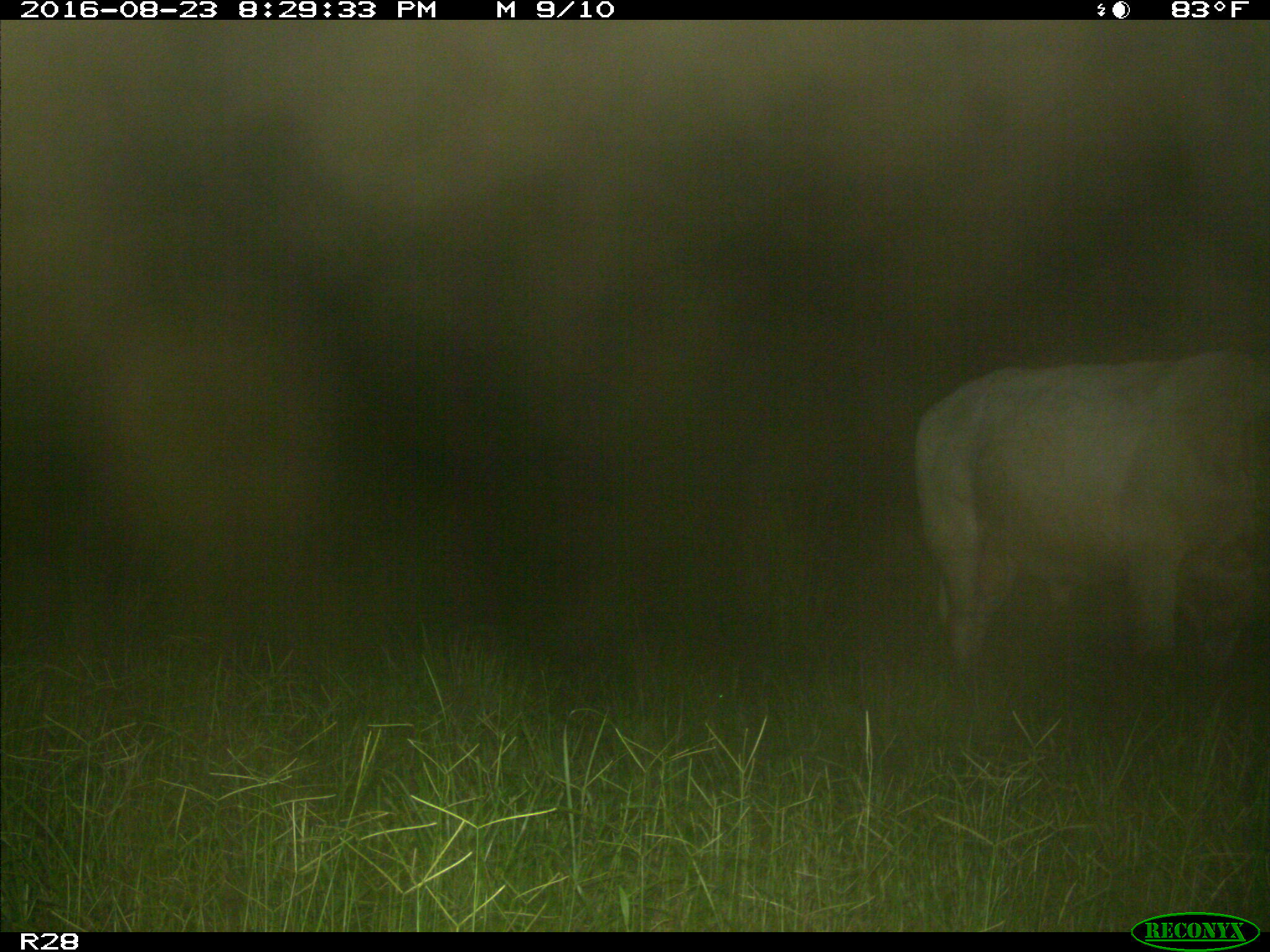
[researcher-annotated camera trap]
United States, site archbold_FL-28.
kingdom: Animalia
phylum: Chordata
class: Mammalia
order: Artiodactyla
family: Bovidae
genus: Bos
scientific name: Bos taurus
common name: domestic cow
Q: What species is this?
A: Bos taurus (domestic cow).